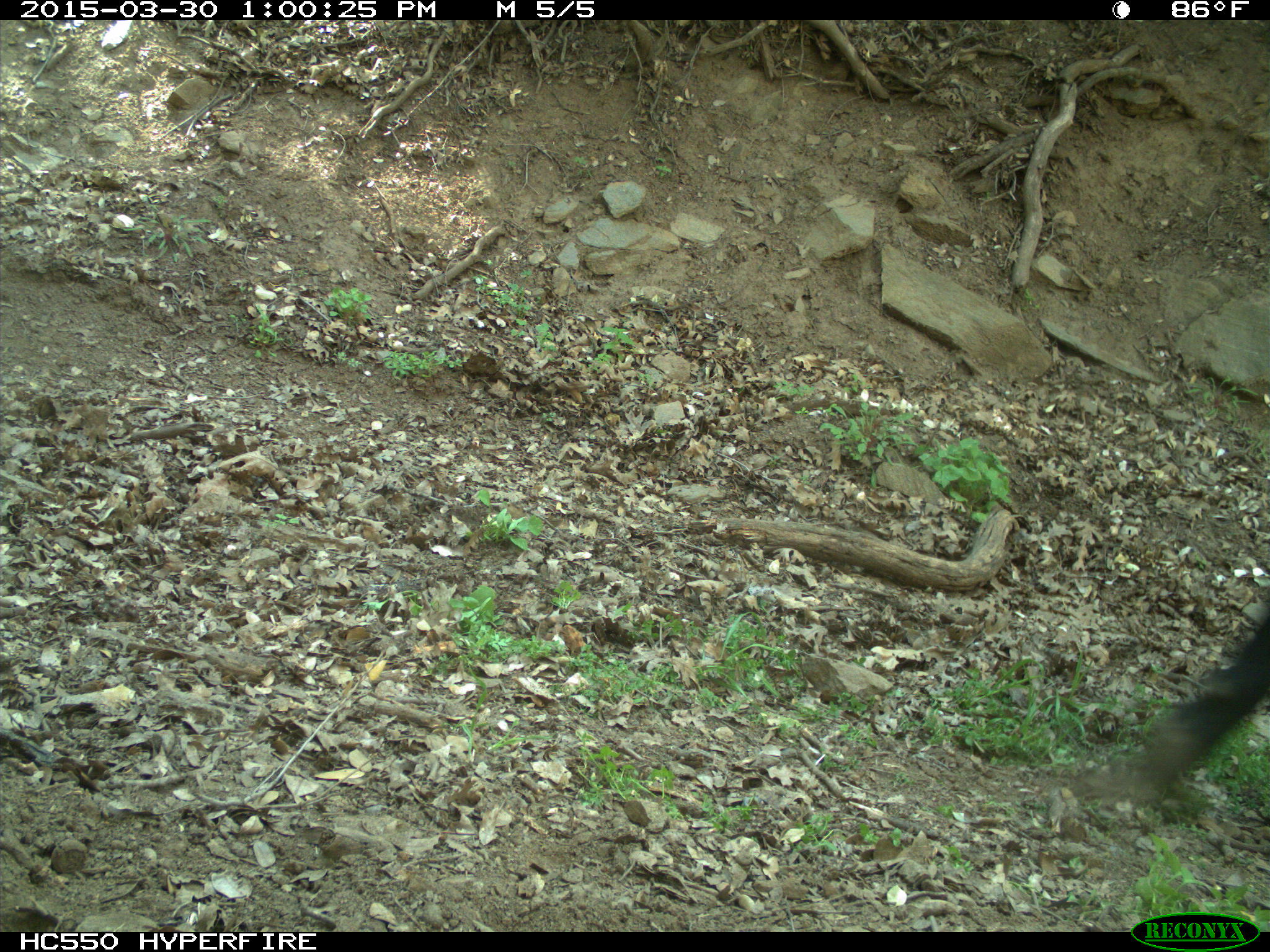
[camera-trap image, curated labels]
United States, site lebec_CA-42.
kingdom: Animalia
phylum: Chordata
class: Mammalia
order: Artiodactyla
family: Bovidae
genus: Bos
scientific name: Bos taurus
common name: domestic cow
Bos taurus (domestic cow).